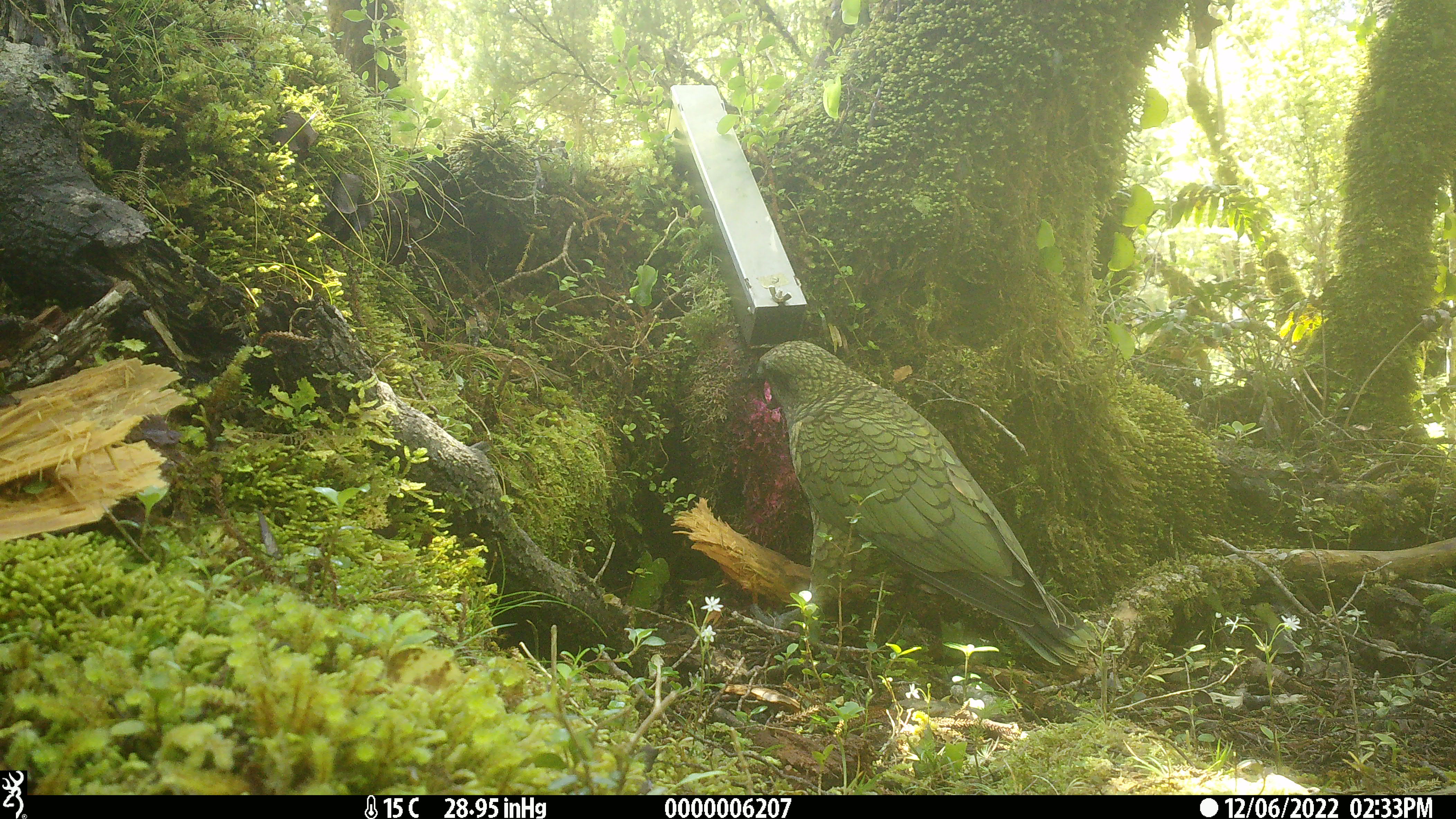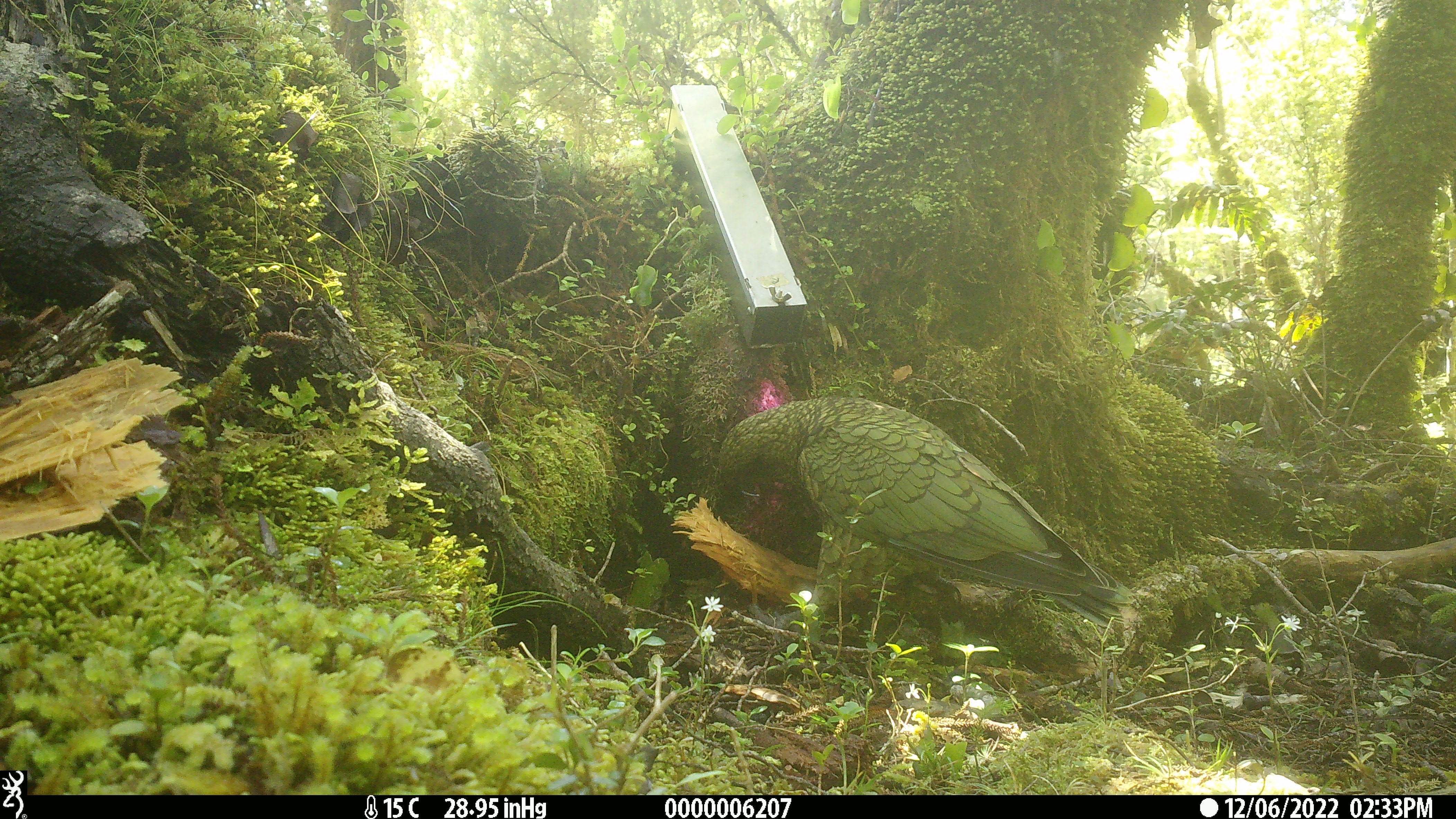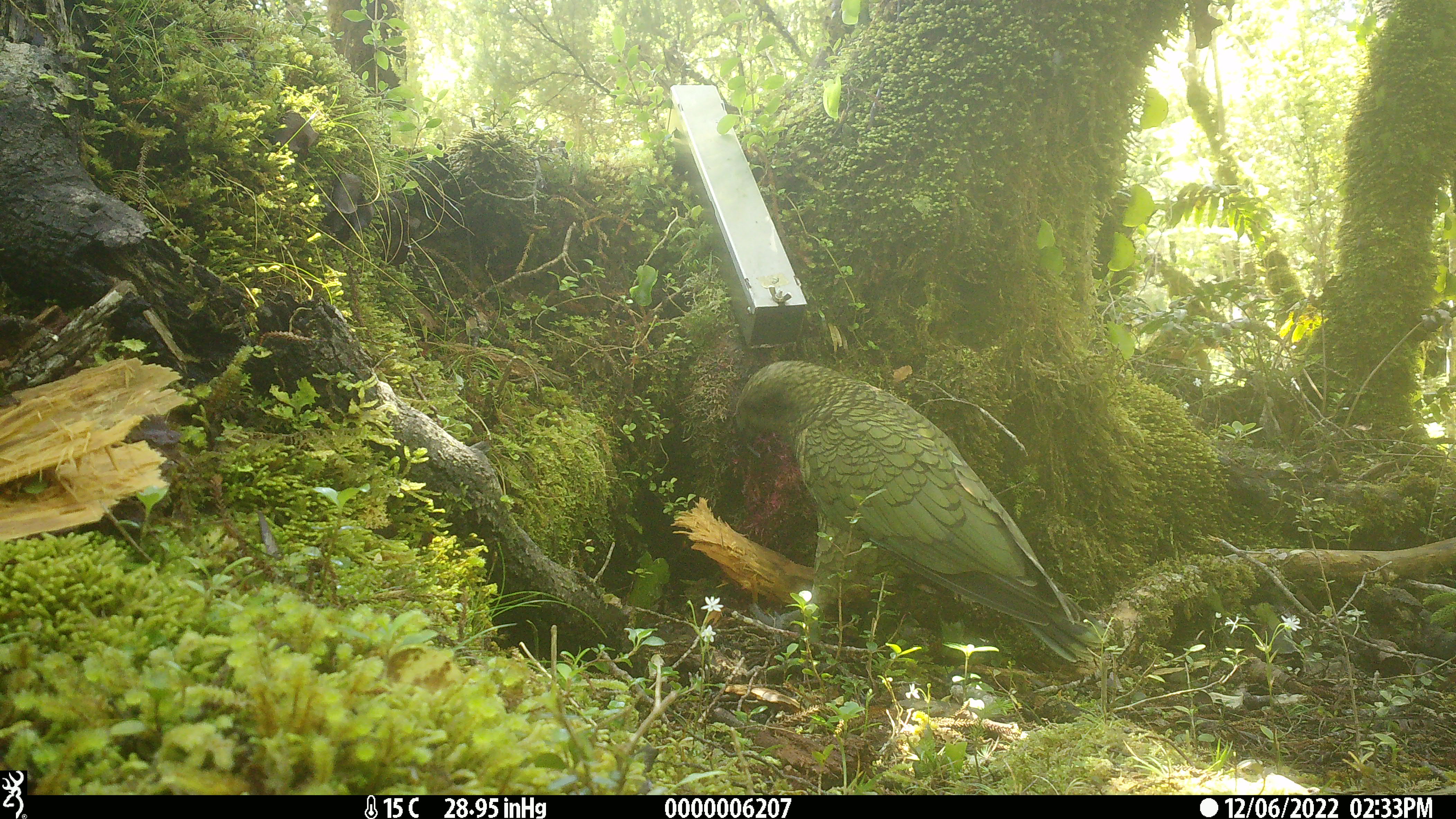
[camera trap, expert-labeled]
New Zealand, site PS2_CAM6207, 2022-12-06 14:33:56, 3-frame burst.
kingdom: Animalia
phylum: Chordata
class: Aves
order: Psittaciformes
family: Strigopidae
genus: Nestor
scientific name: Nestor notabilis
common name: kea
Kea (Nestor notabilis).